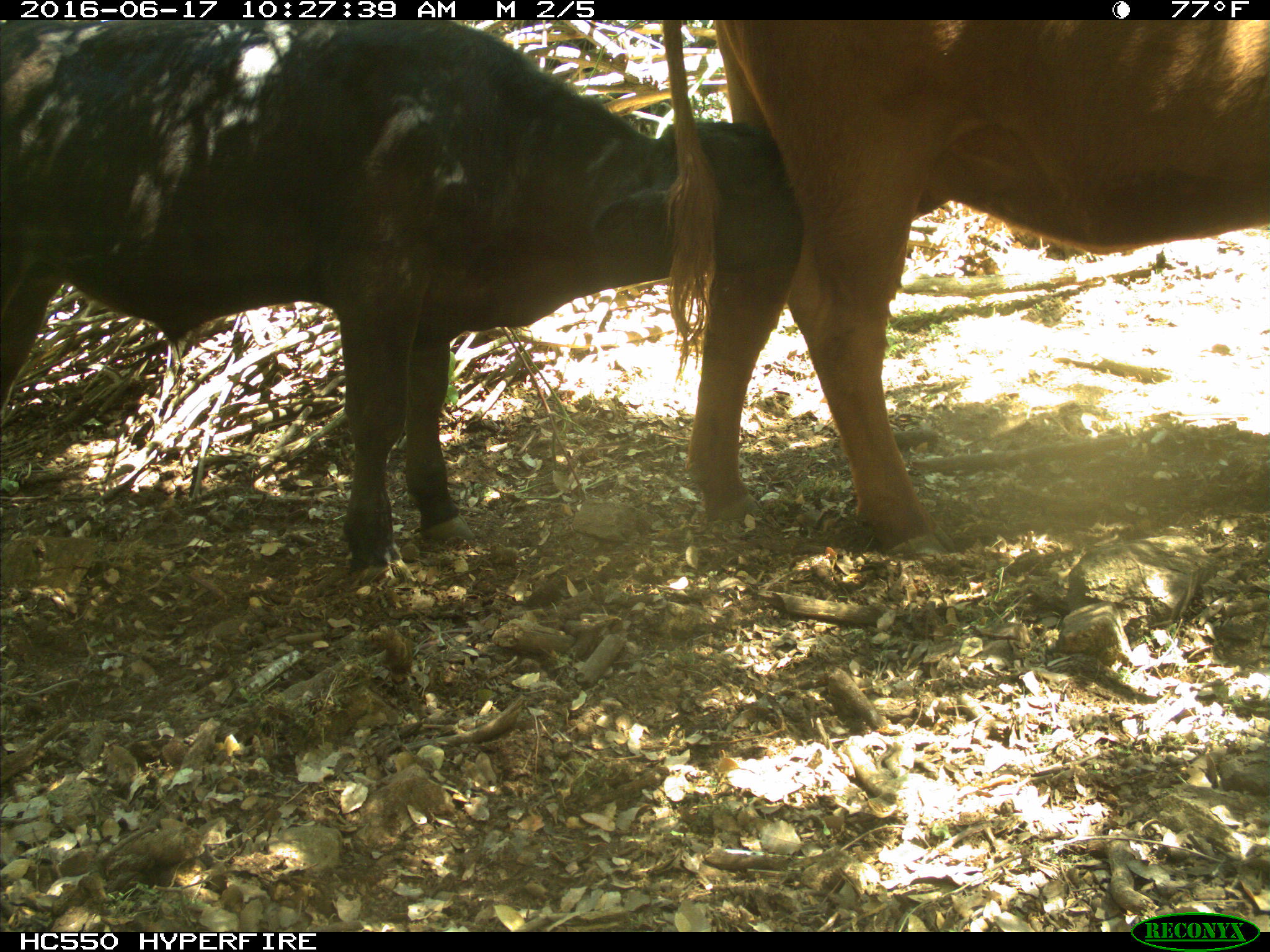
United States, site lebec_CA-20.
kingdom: Animalia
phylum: Chordata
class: Mammalia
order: Artiodactyla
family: Bovidae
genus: Bos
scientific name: Bos taurus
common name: domestic cow